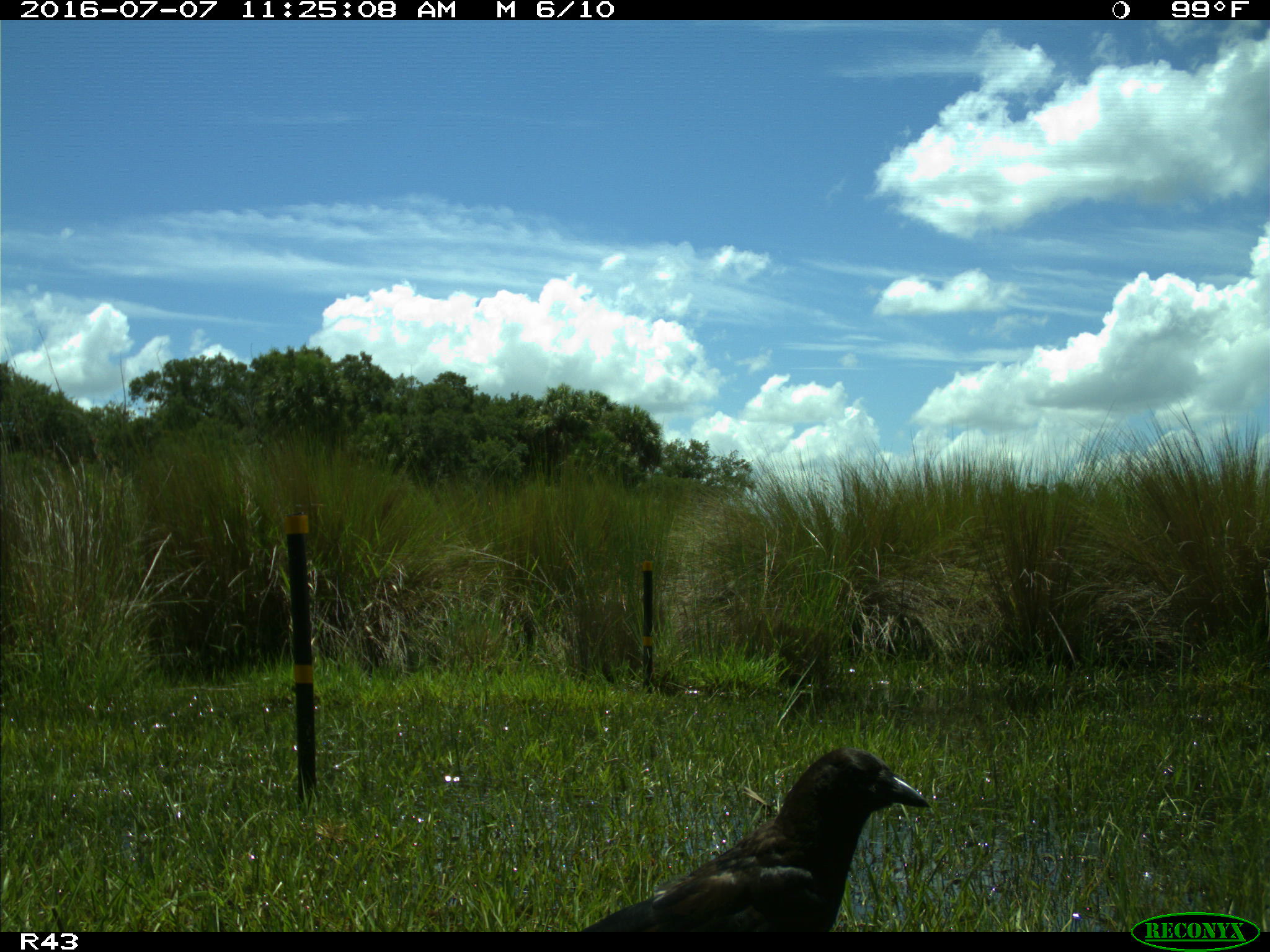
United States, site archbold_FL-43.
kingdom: Animalia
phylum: Chordata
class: Aves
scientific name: Aves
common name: birds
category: unidentified bird